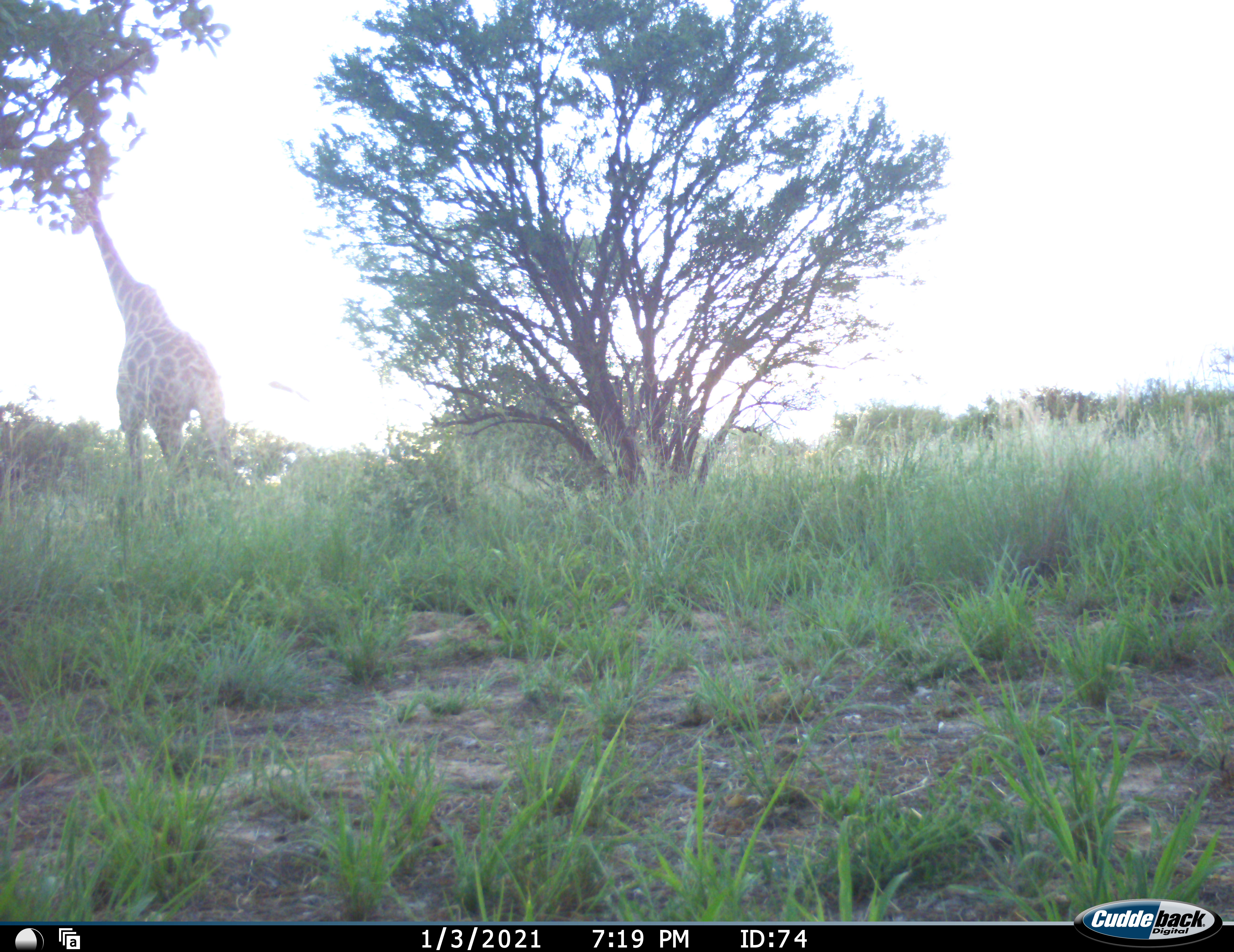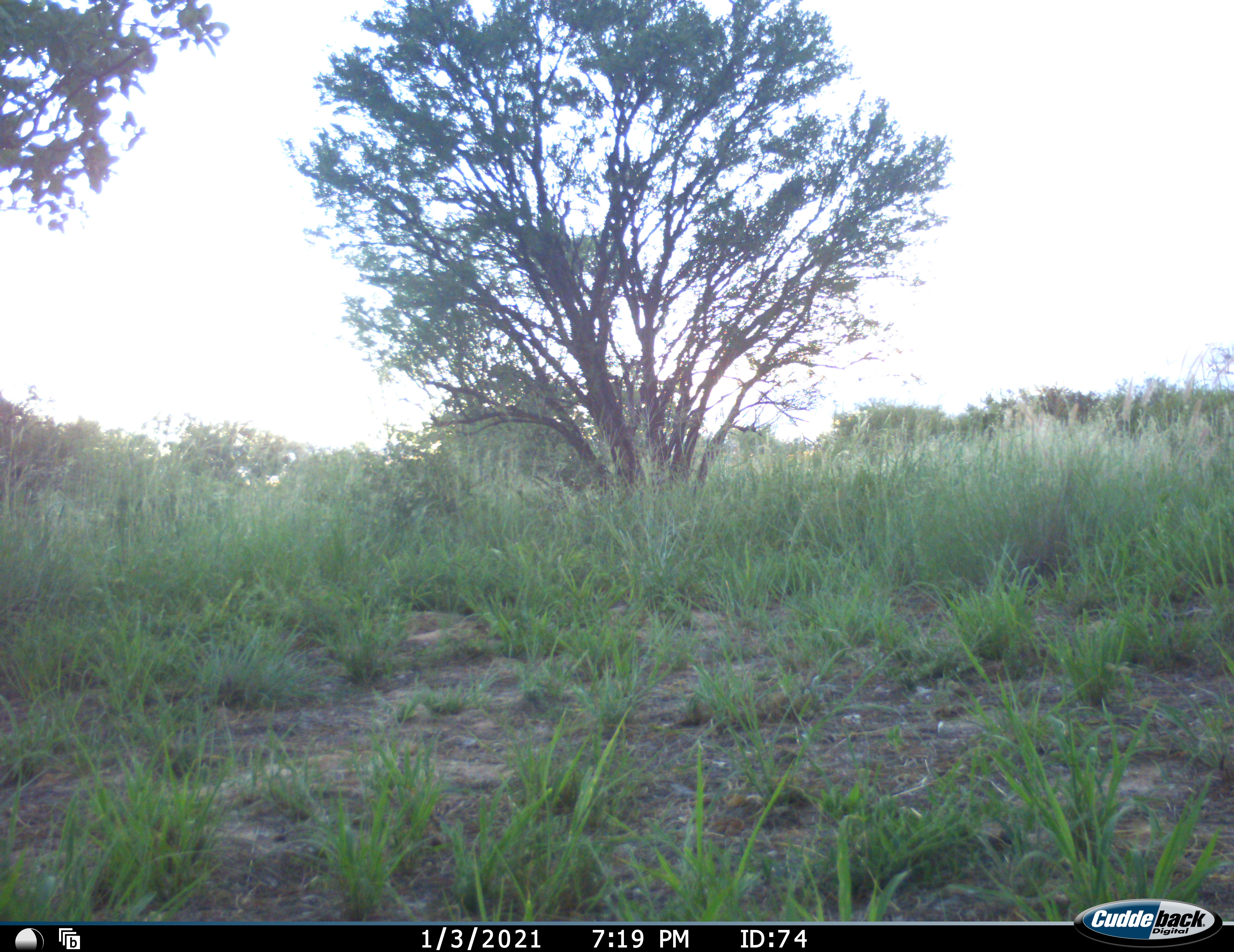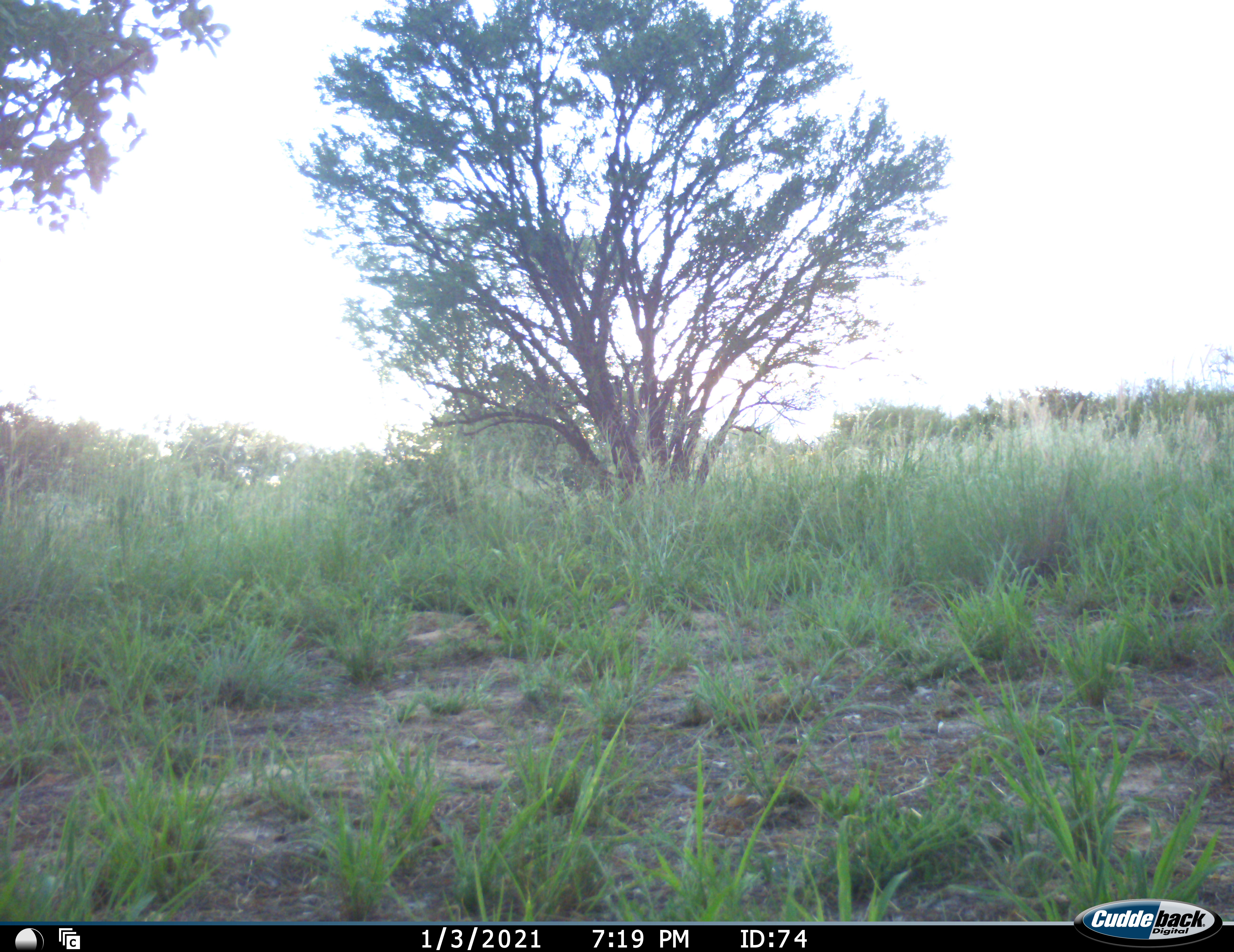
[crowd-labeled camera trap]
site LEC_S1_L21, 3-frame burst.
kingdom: Animalia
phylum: Chordata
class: Mammalia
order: Artiodactyla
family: Giraffidae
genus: Giraffa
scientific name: Giraffa camelopardalis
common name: giraffe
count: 1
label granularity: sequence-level